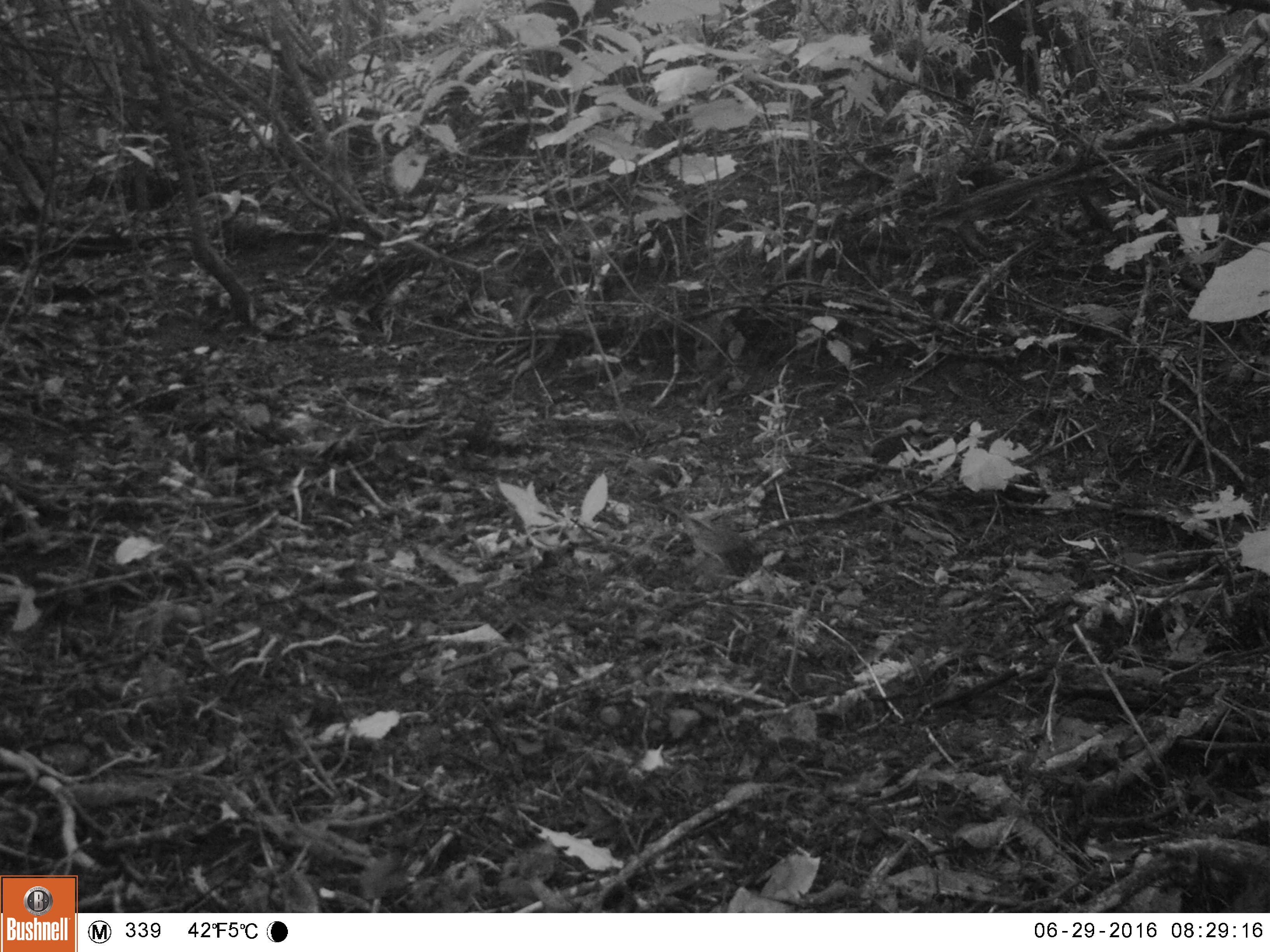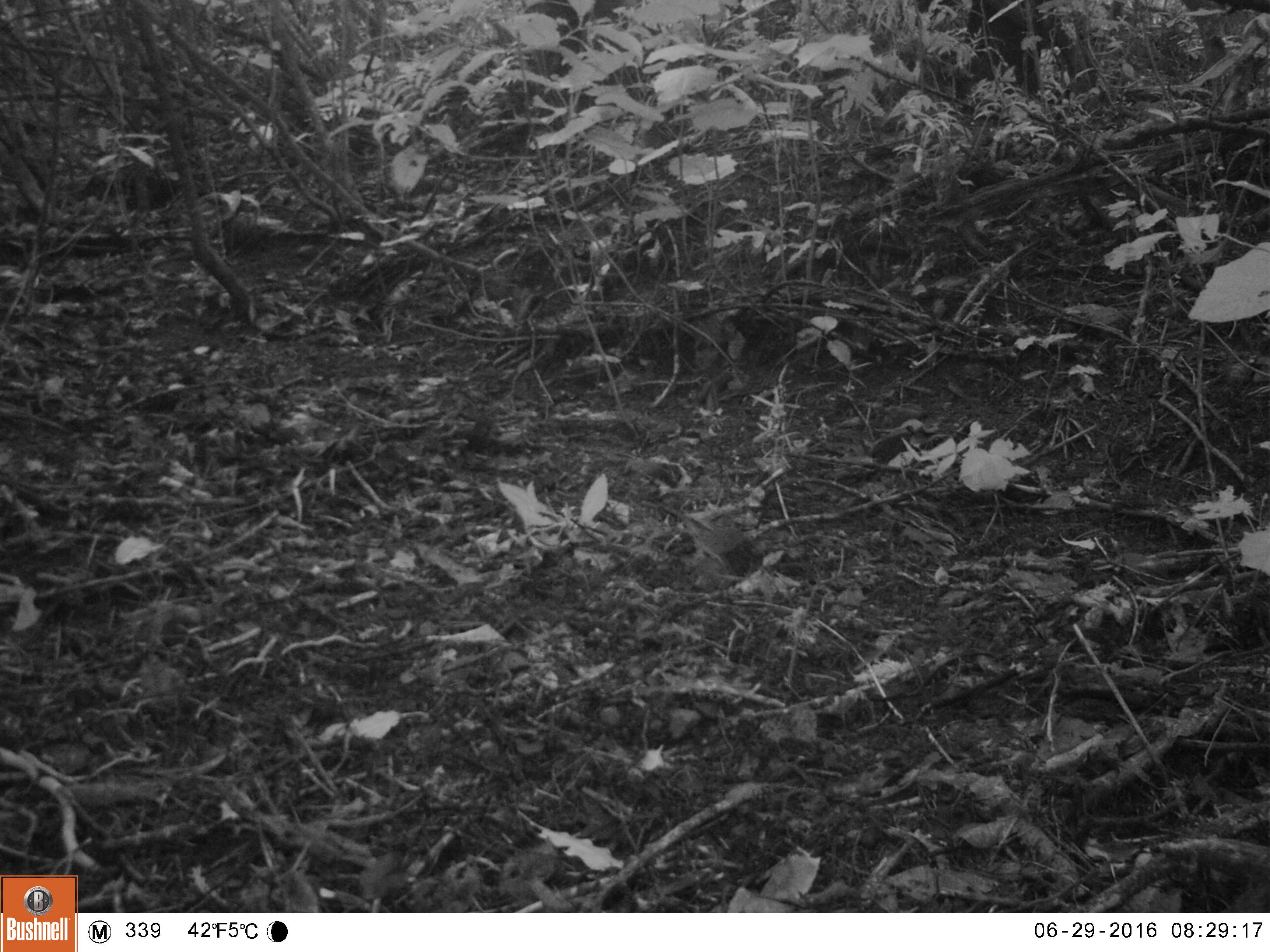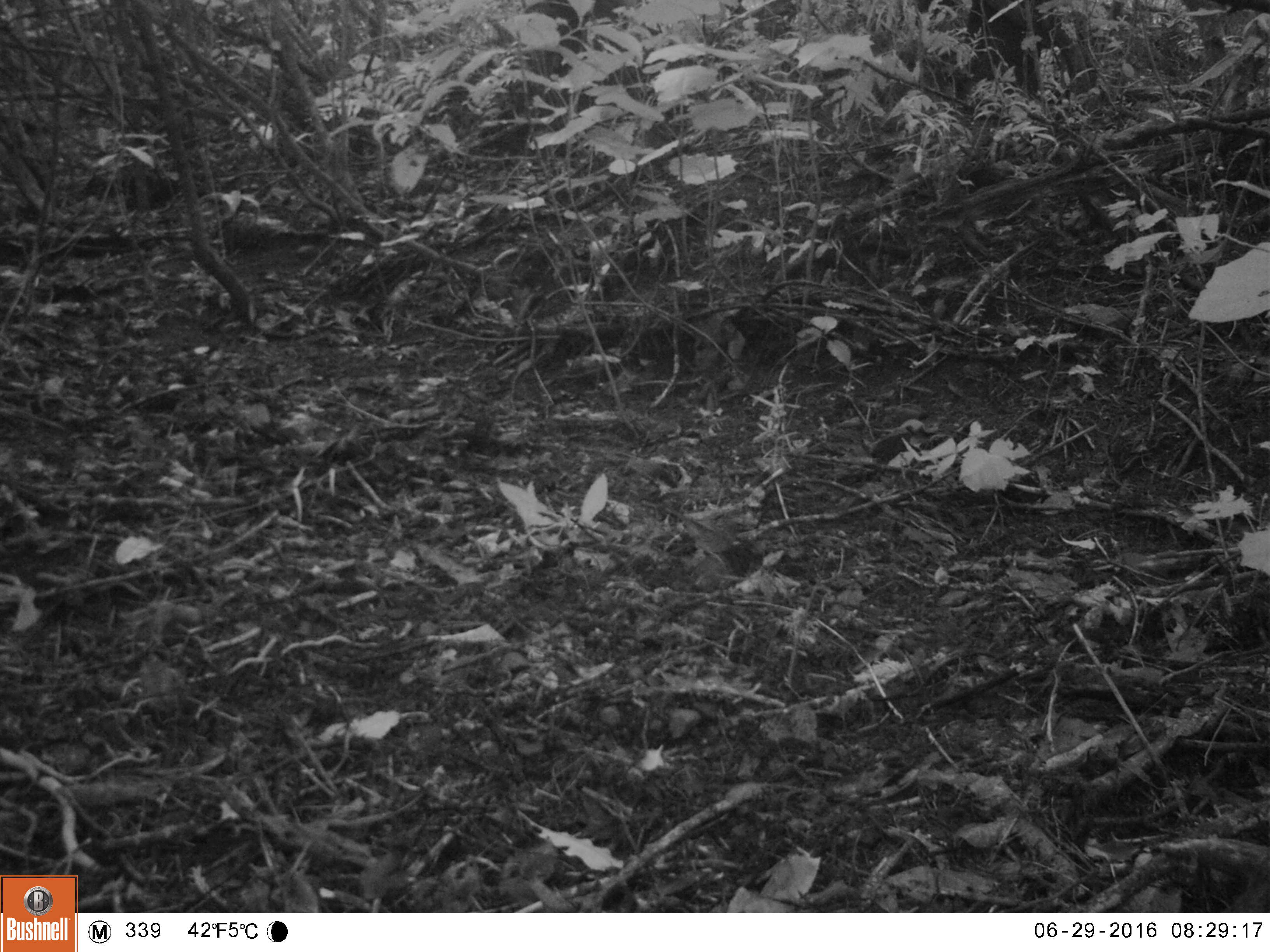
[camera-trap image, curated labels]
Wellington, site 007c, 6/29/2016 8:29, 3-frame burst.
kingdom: Animalia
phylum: Chordata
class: Aves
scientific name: Aves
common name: bird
Bird (Aves).